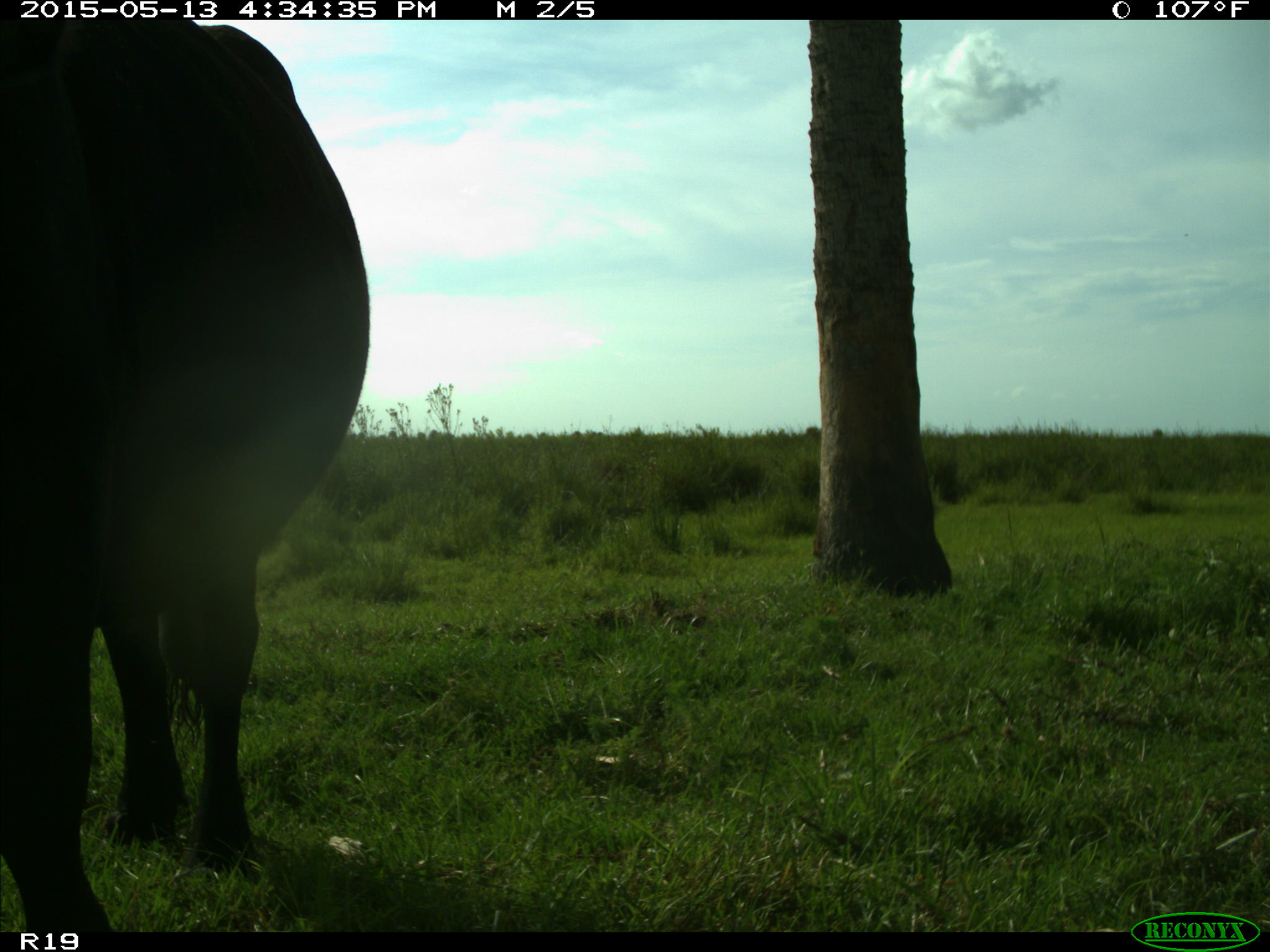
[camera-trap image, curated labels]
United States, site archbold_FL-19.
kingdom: Animalia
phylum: Chordata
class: Mammalia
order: Artiodactyla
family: Bovidae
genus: Bos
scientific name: Bos taurus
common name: domestic cow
Bos taurus (domestic cow).